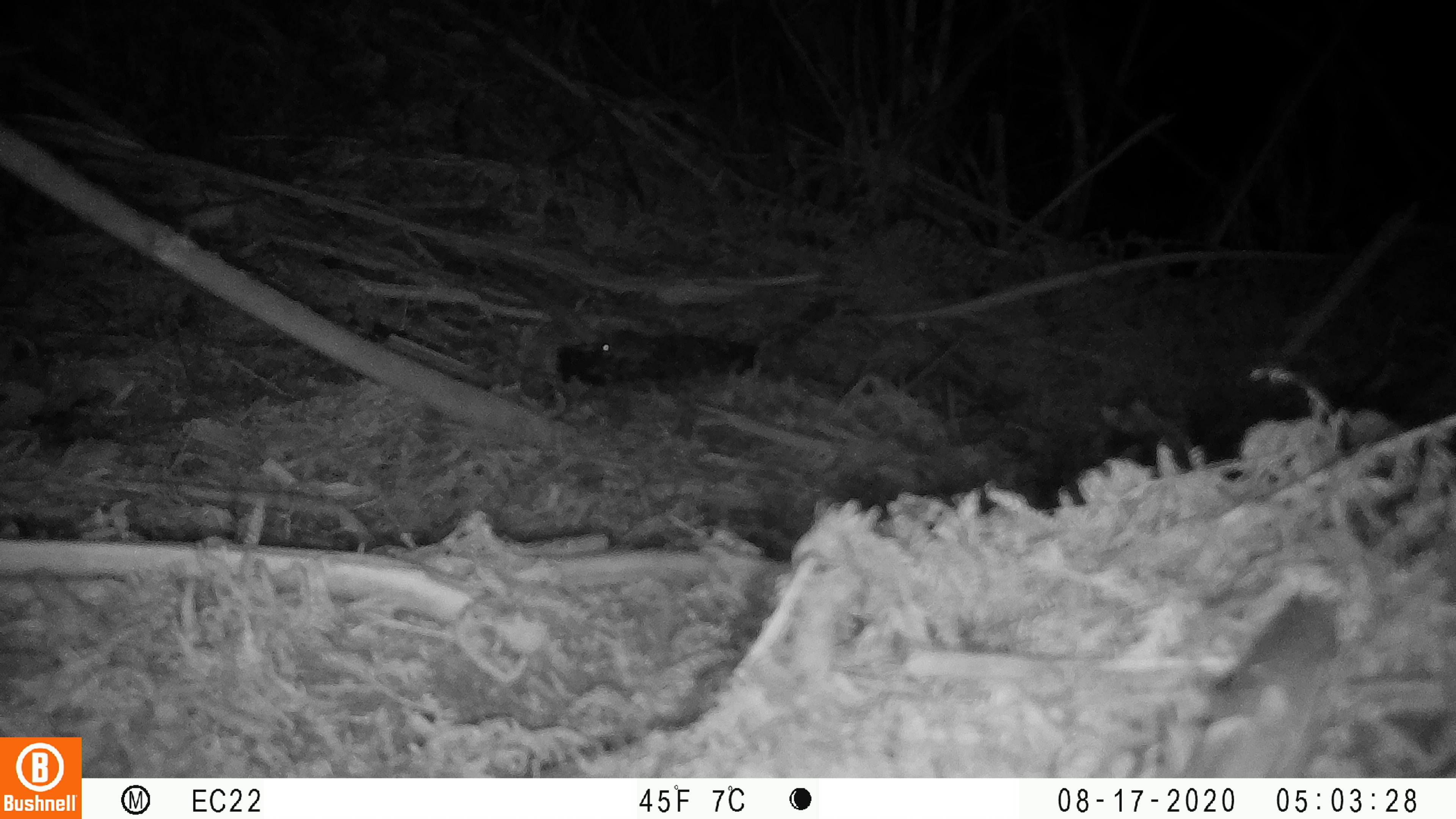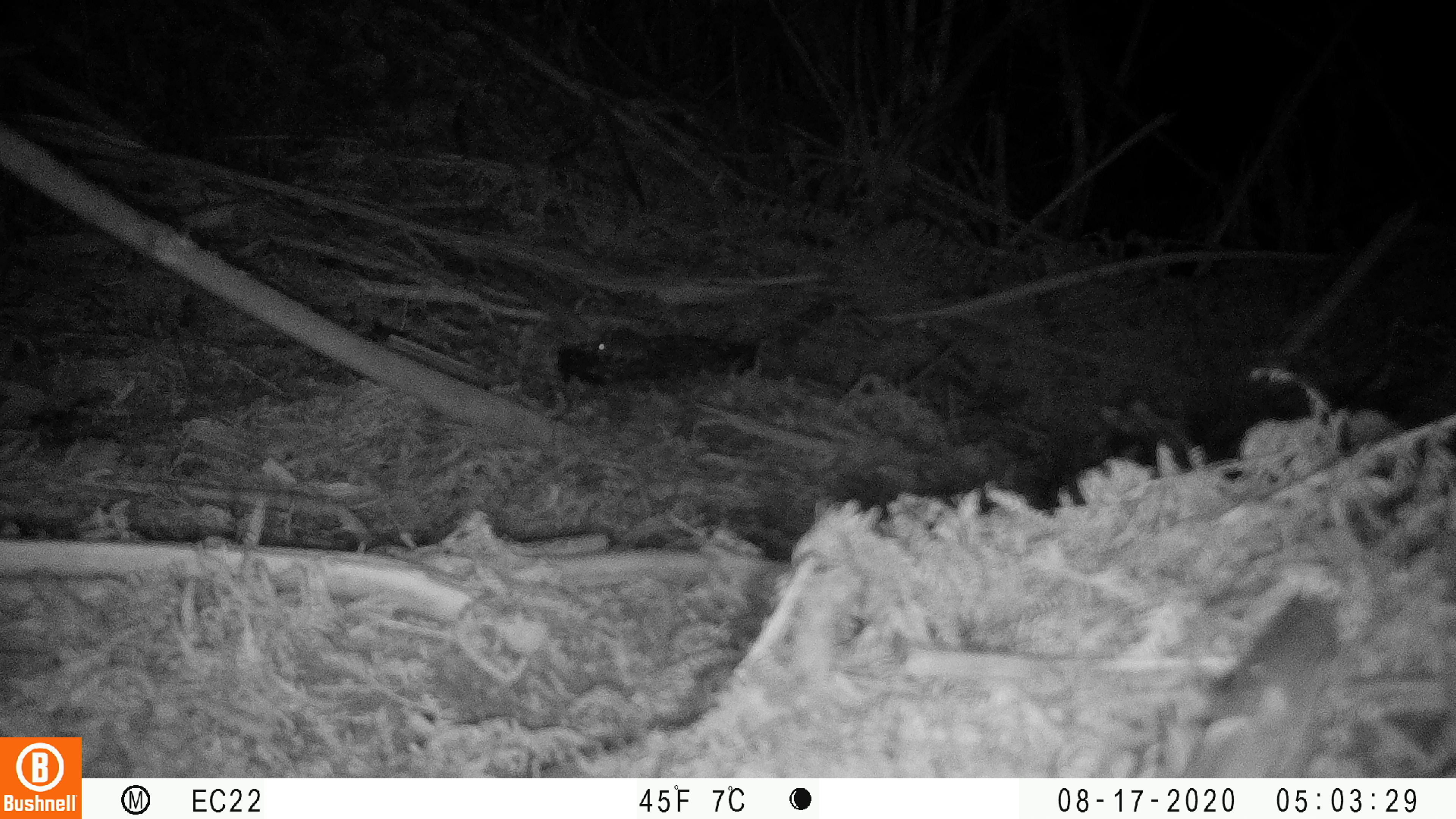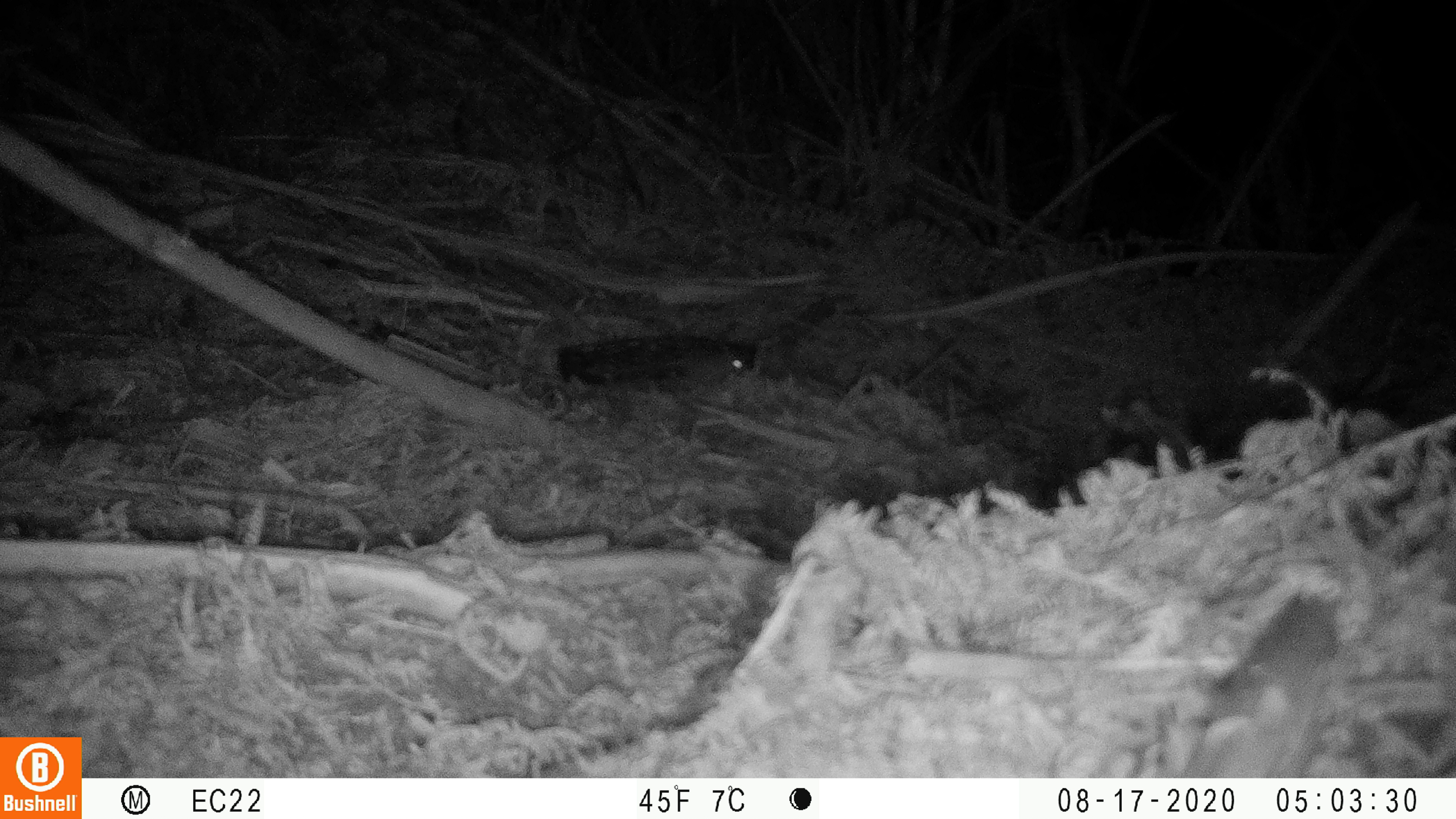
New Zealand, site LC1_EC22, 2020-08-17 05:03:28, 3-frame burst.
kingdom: Animalia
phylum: Chordata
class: Mammalia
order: Rodentia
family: Muridae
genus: Mus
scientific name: Mus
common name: mouse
Mouse (Mus).